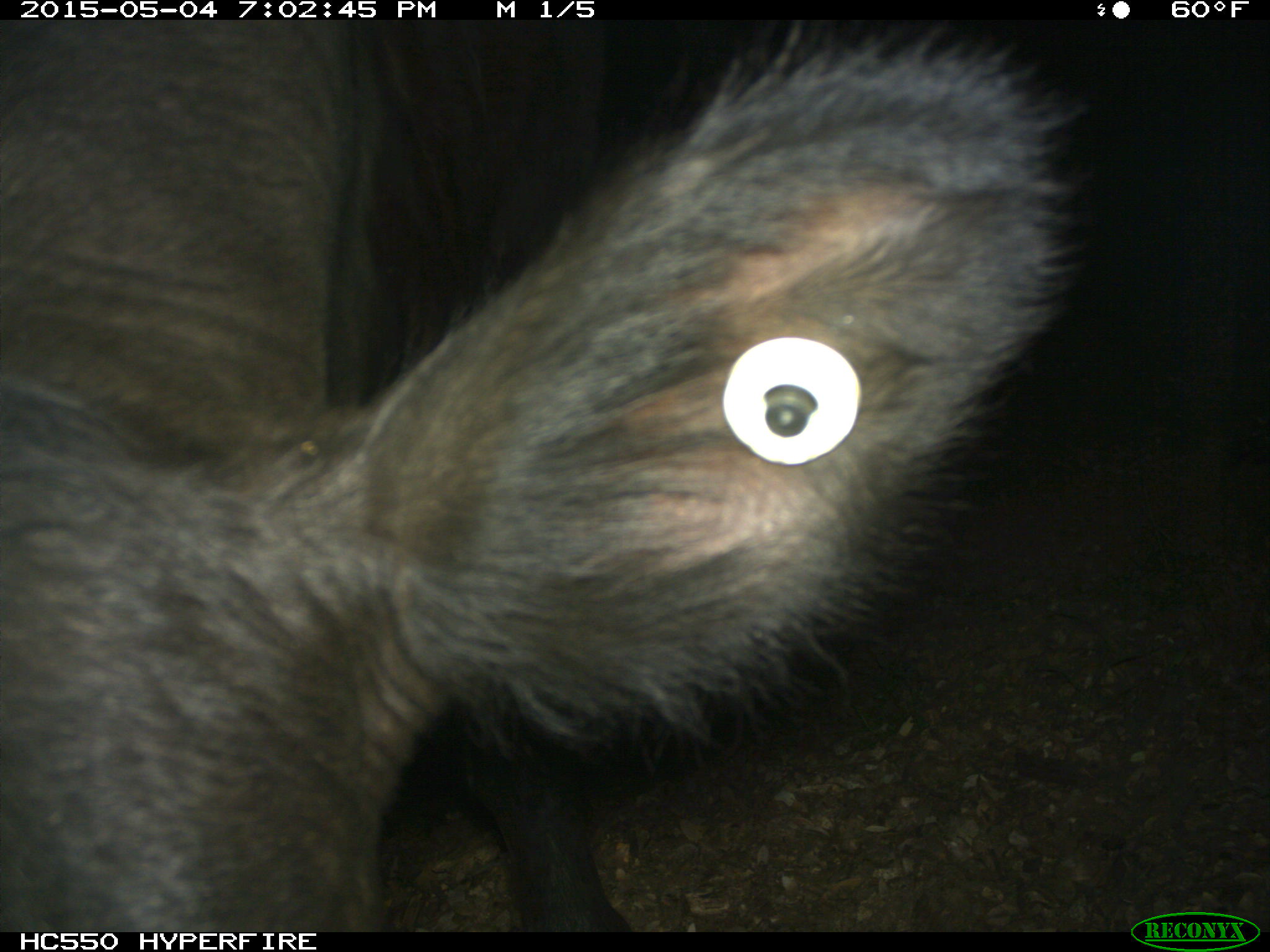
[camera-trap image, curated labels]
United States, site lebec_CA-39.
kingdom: Animalia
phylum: Chordata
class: Mammalia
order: Artiodactyla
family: Bovidae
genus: Bos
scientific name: Bos taurus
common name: domestic cow